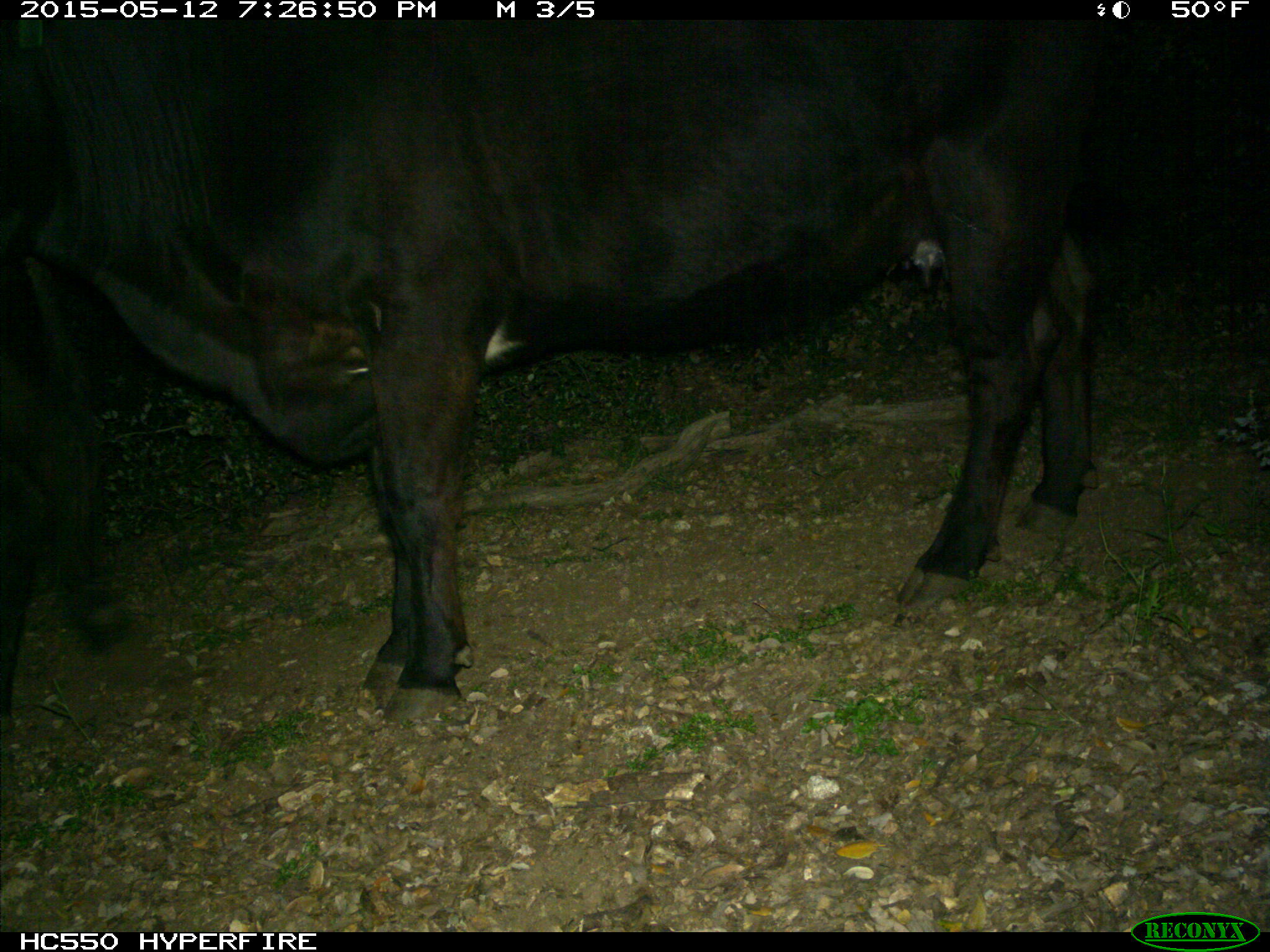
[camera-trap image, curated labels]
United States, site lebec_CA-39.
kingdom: Animalia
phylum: Chordata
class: Mammalia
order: Artiodactyla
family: Bovidae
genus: Bos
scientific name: Bos taurus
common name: domestic cow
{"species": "Bos taurus (domestic cow)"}